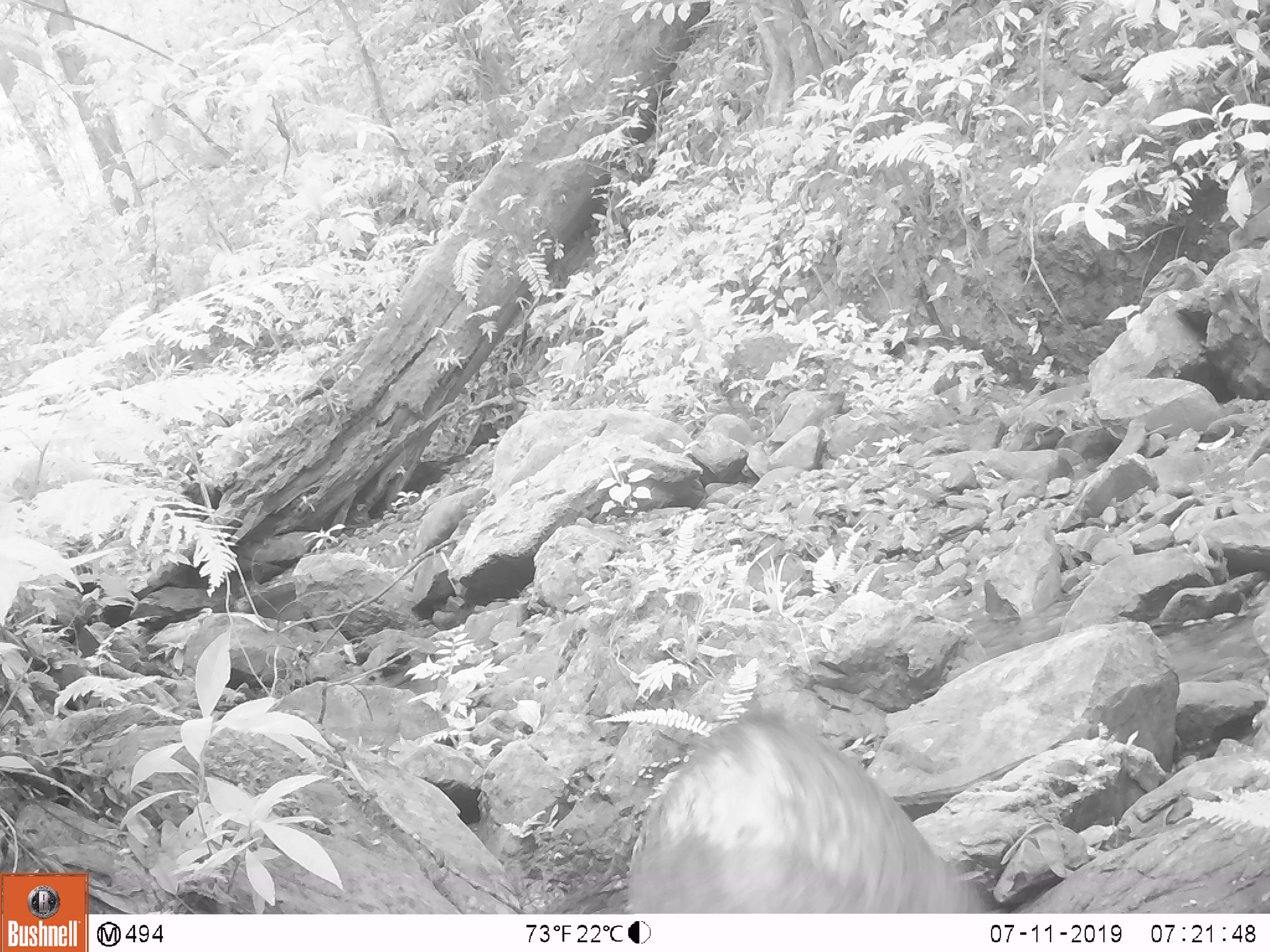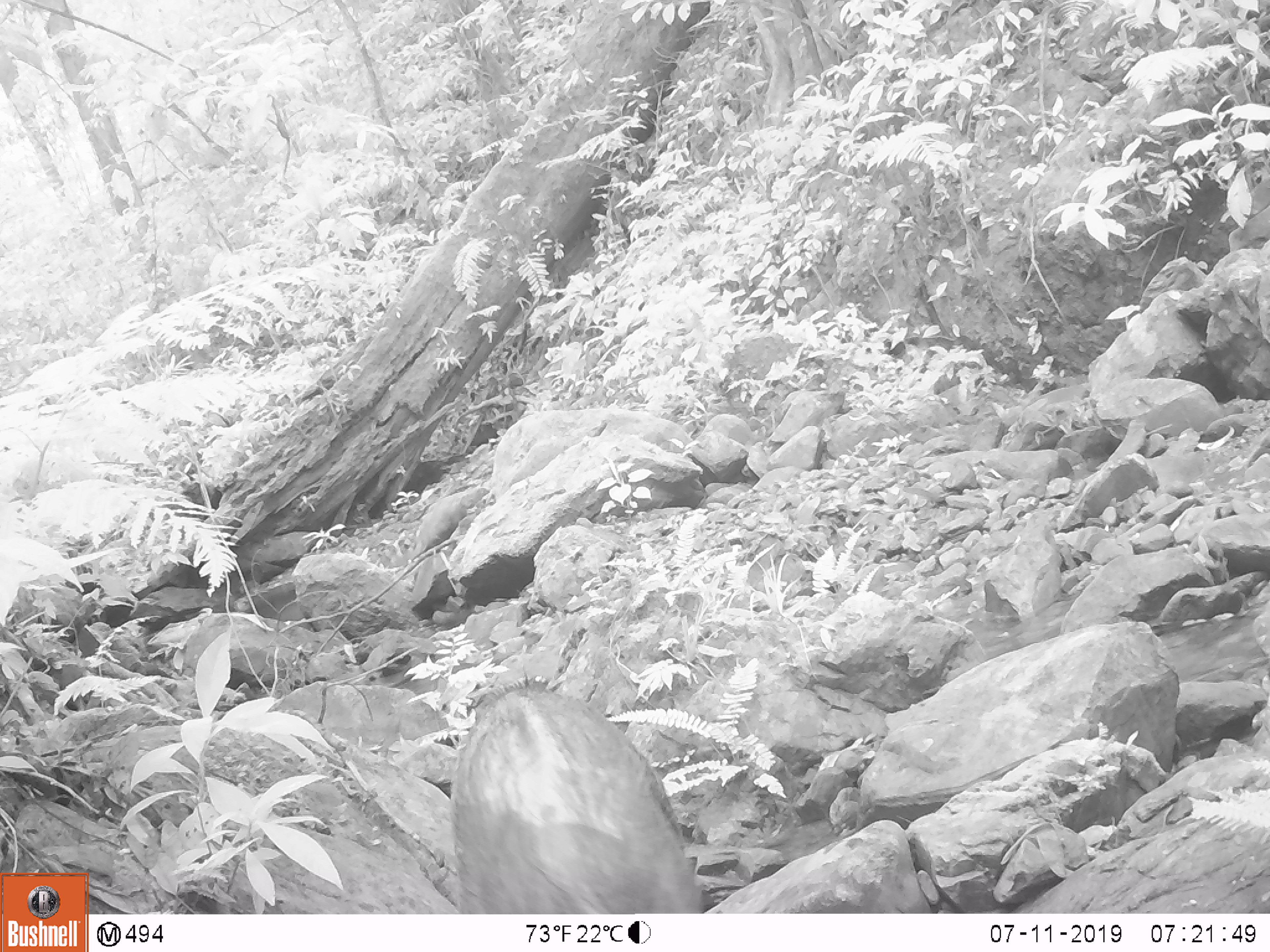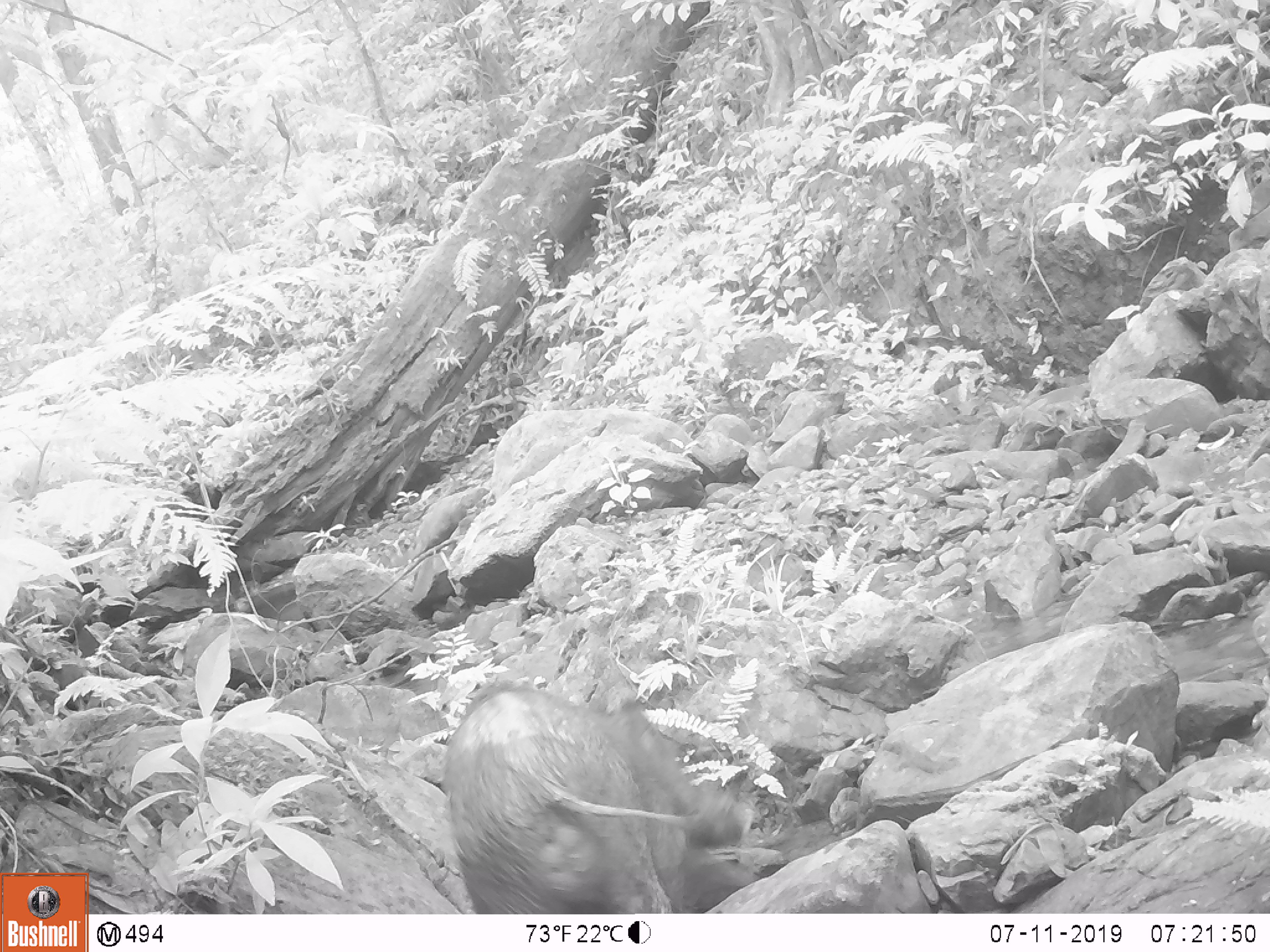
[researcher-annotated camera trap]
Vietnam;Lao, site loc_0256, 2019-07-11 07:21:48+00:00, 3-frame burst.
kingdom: Animalia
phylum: Chordata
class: Mammalia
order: Artiodactyla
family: Suidae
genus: Sus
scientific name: Sus scrofa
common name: eurasian wild pig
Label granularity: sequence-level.